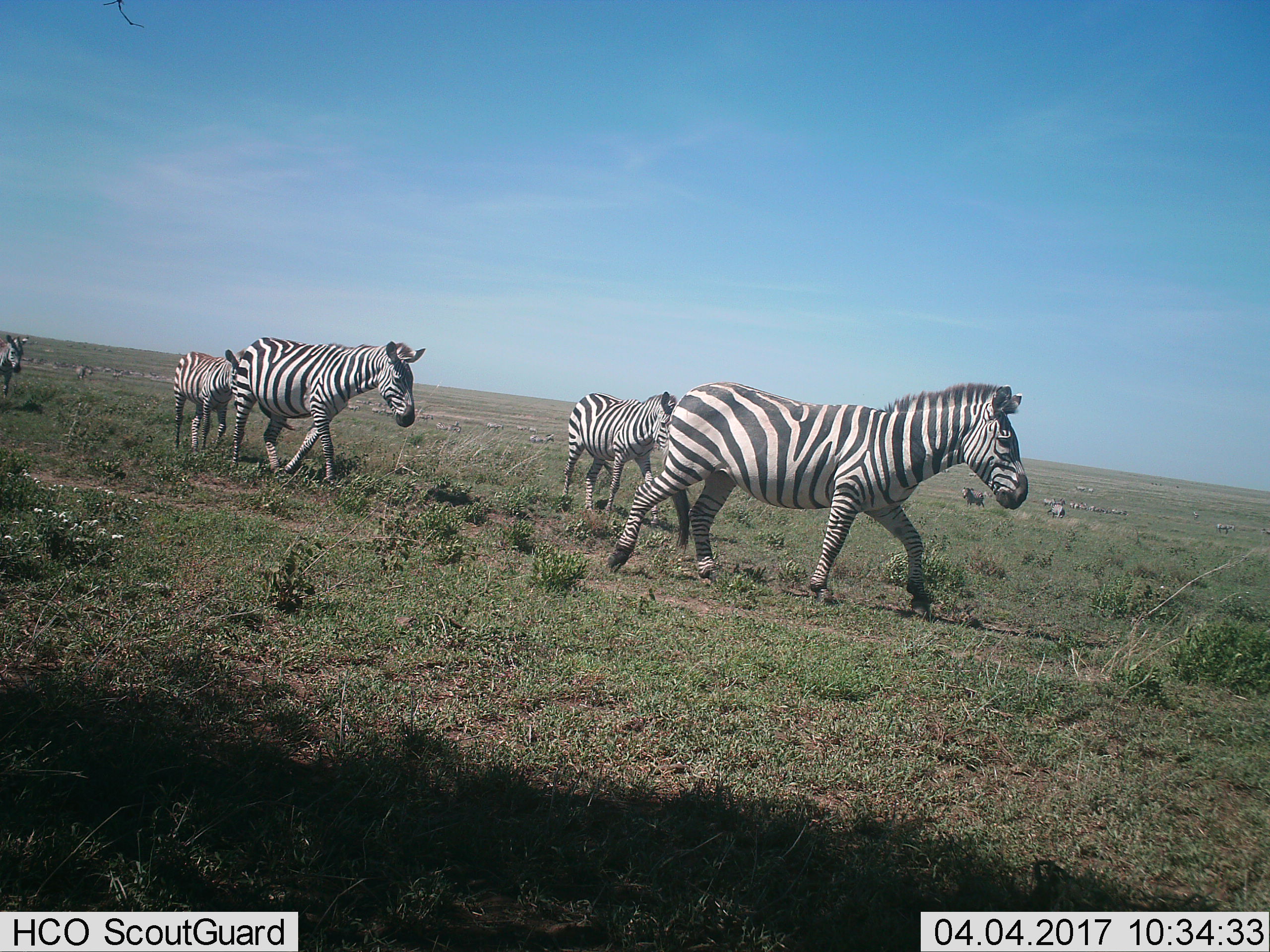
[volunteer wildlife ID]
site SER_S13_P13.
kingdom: Animalia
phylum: Chordata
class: Mammalia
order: Perissodactyla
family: Equidae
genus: Equus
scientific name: Equus quagga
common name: plains zebra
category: zebraplains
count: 11-50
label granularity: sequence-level